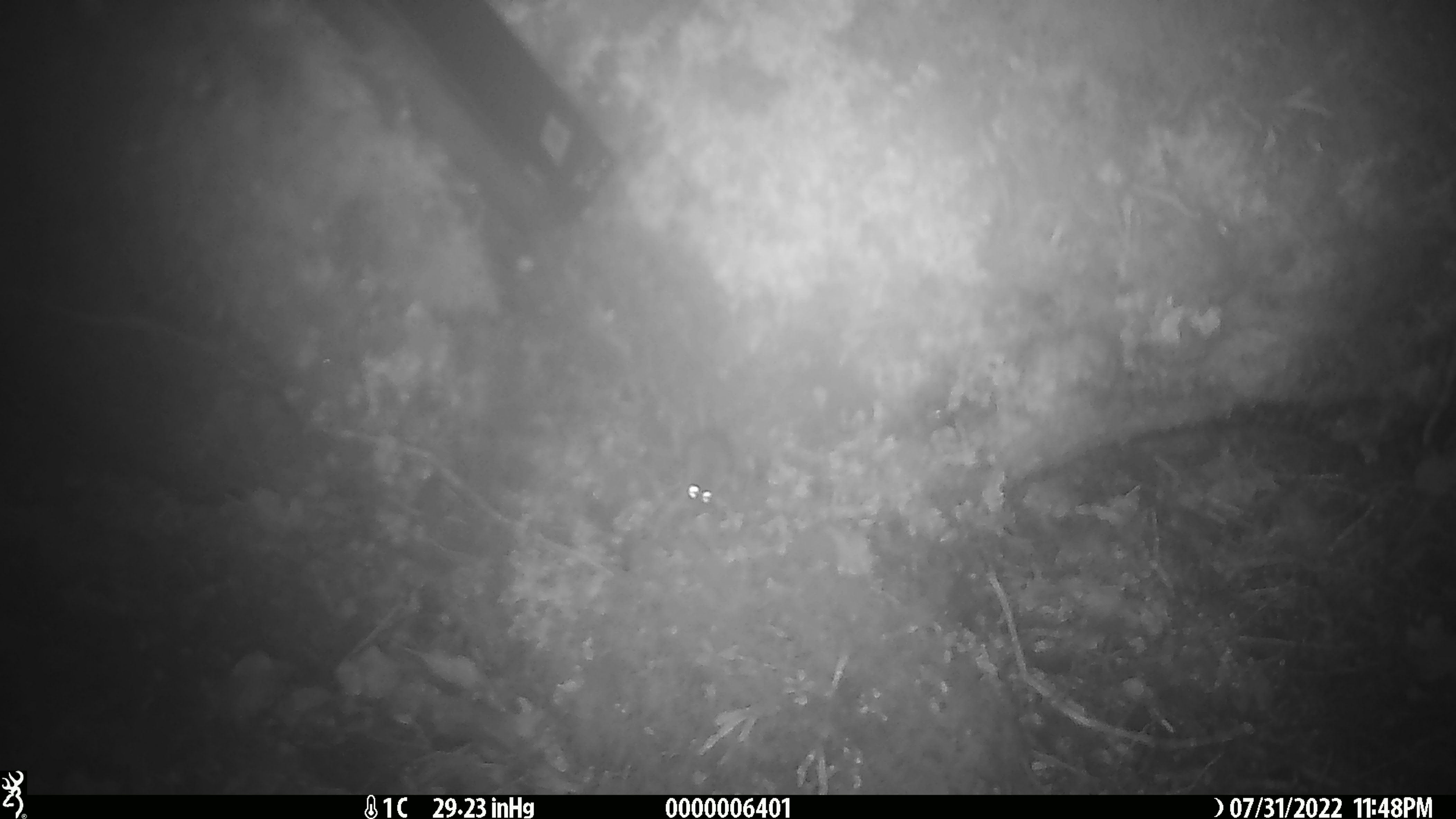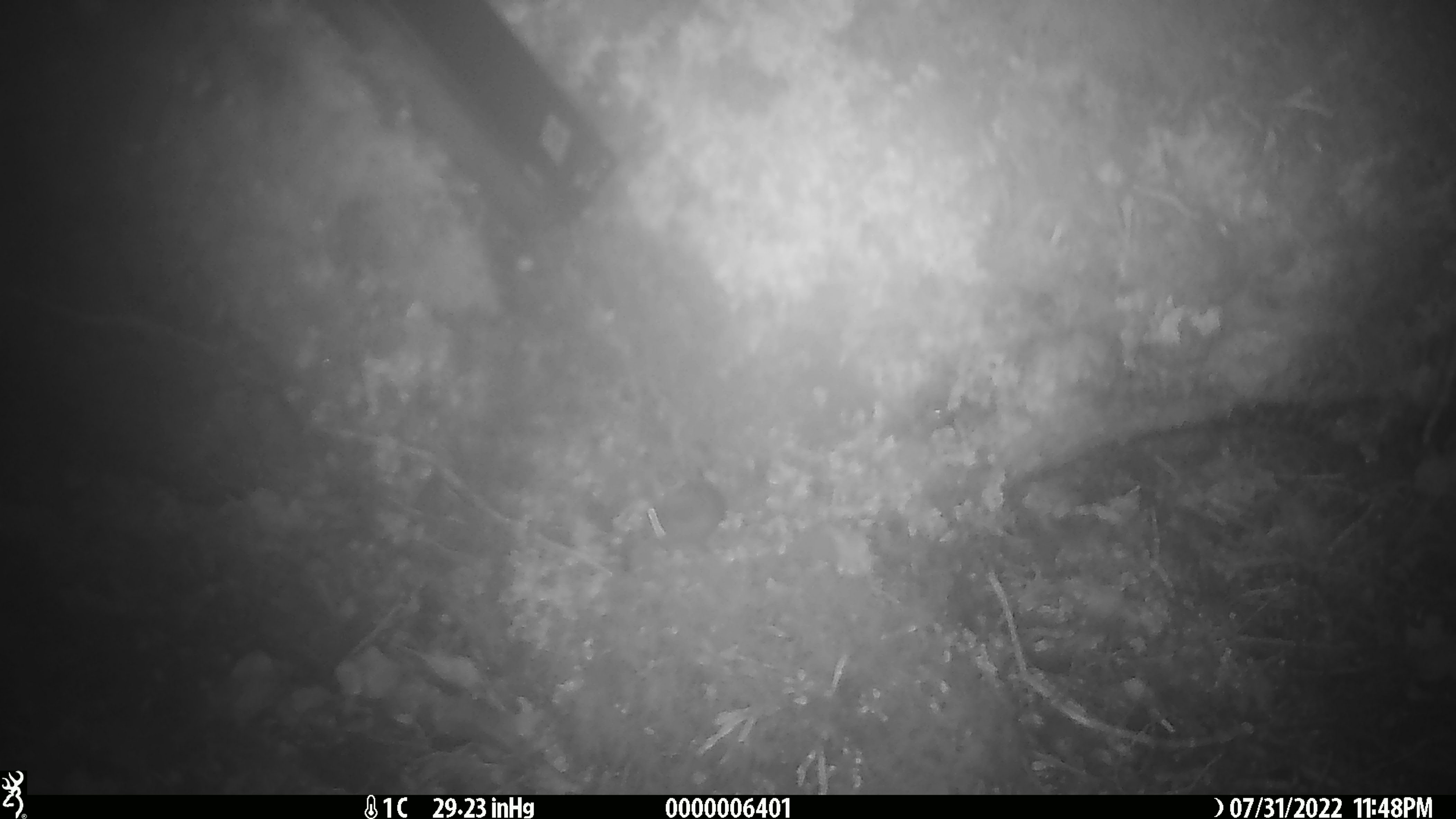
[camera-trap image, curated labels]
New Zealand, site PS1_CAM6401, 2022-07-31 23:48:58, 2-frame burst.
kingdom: Animalia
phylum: Chordata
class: Mammalia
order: Rodentia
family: Muridae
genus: Mus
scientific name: Mus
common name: mouse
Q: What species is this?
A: Mouse (Mus).